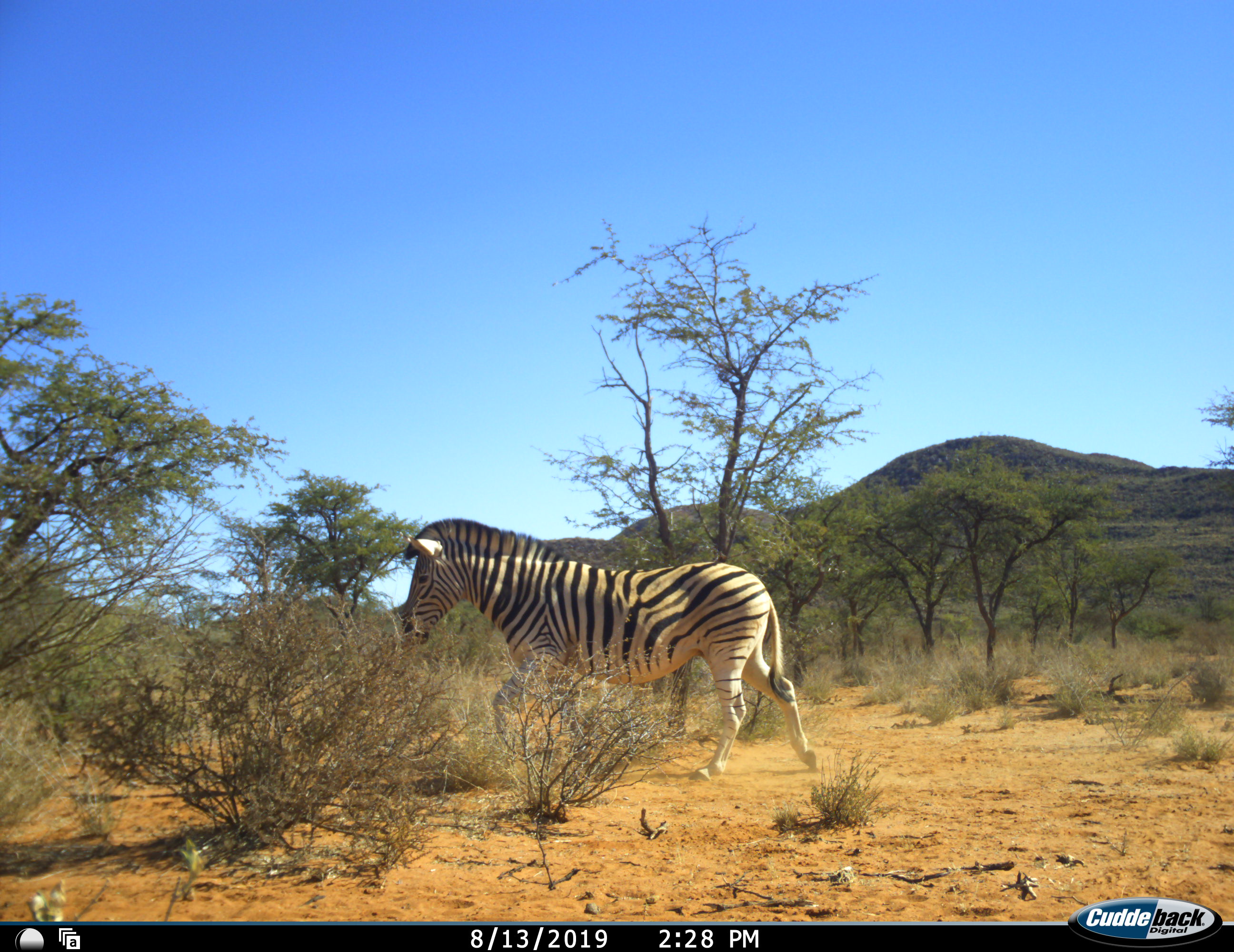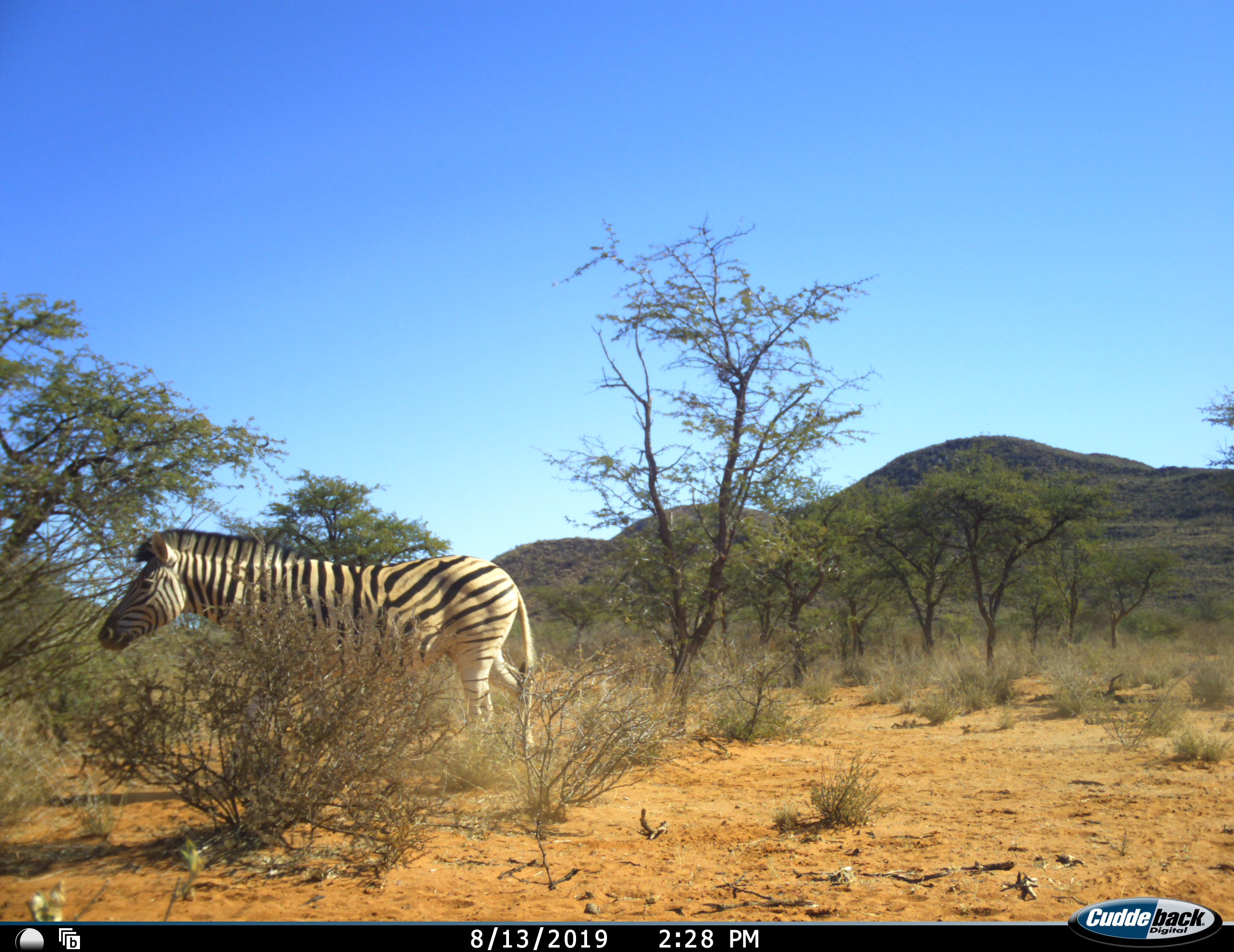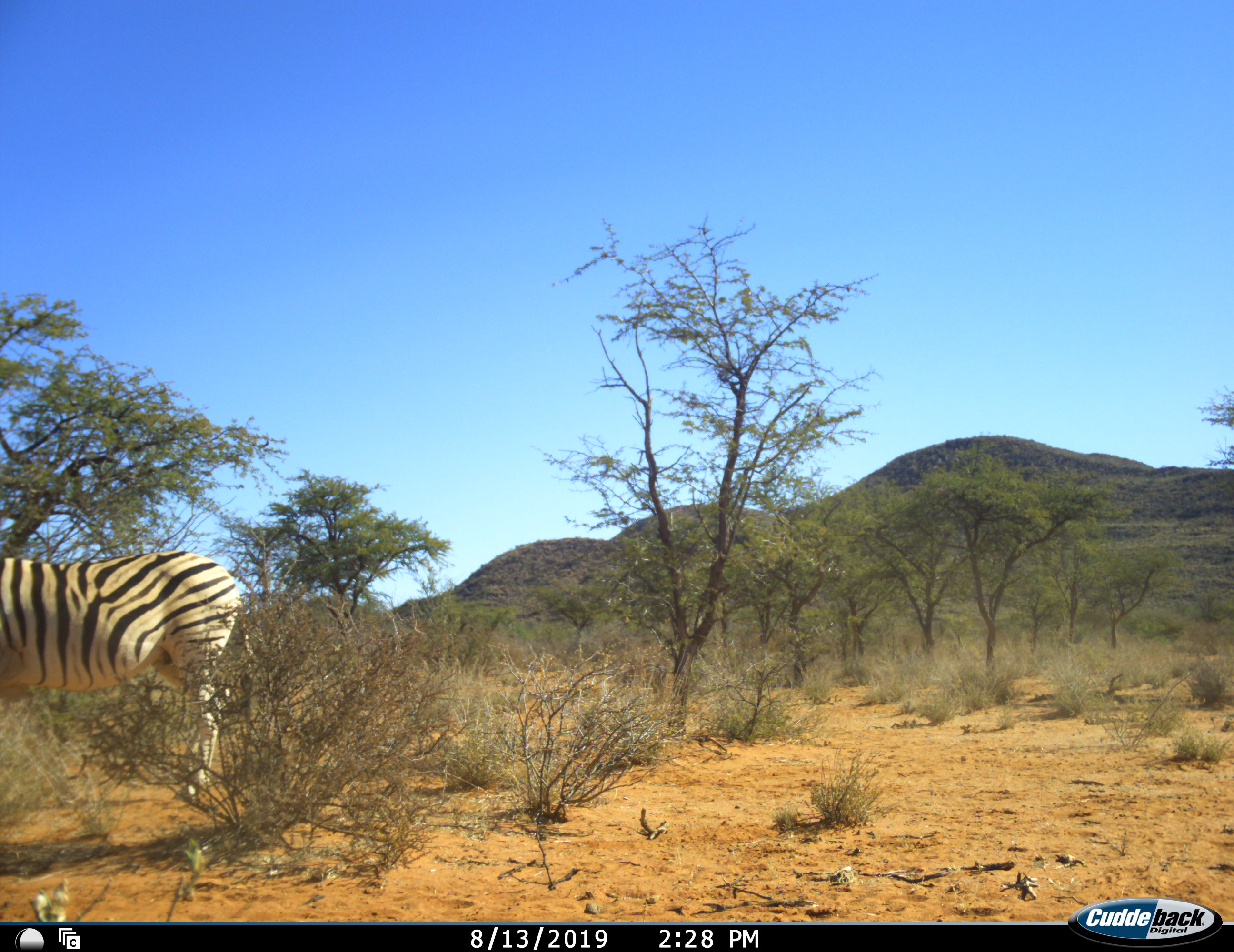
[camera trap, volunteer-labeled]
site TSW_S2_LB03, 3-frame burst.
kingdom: Animalia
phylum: Chordata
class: Mammalia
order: Perissodactyla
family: Equidae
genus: Equus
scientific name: Equus quagga burchellii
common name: burchell's zebra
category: zebraburchells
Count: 1.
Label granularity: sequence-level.